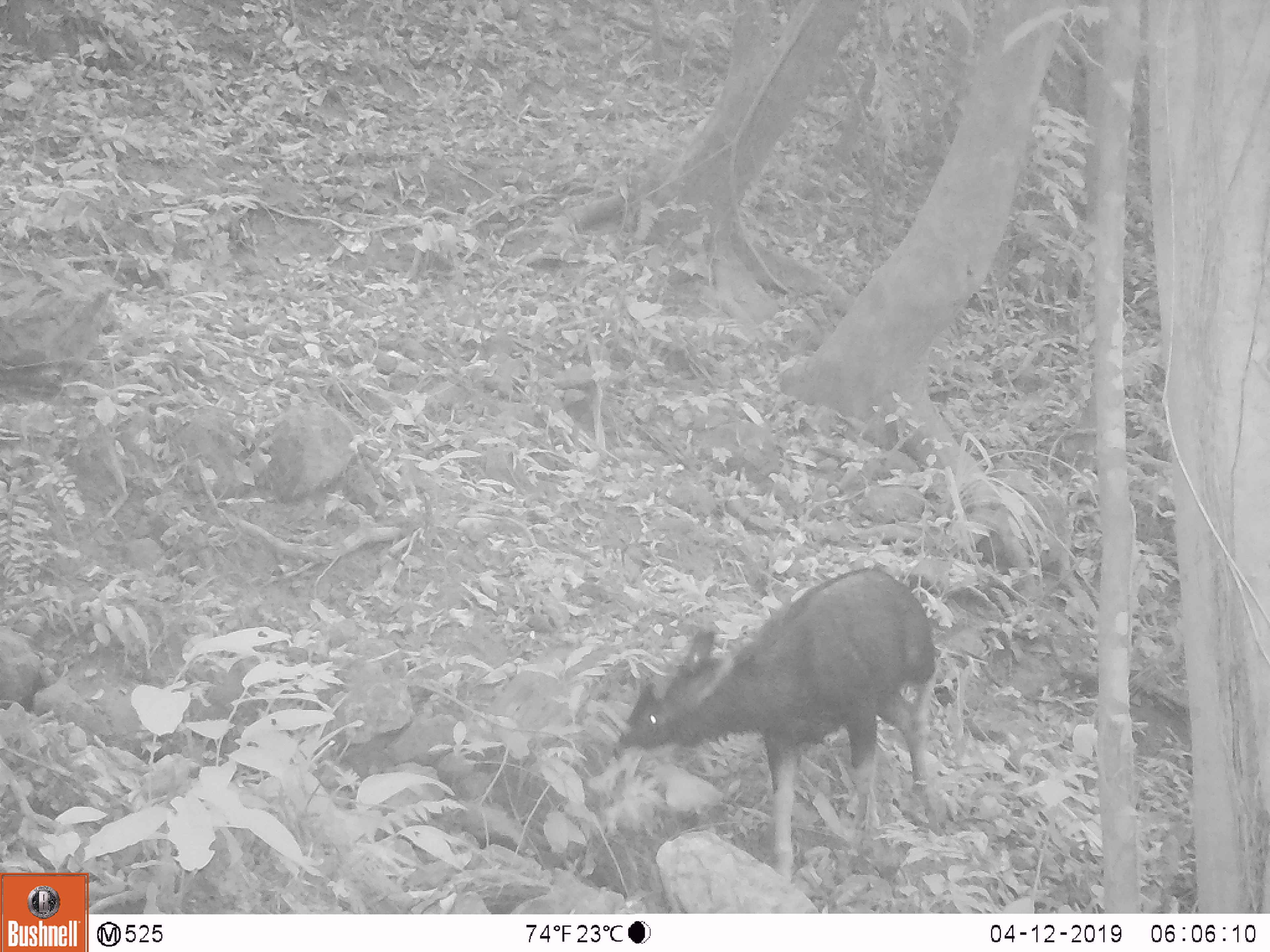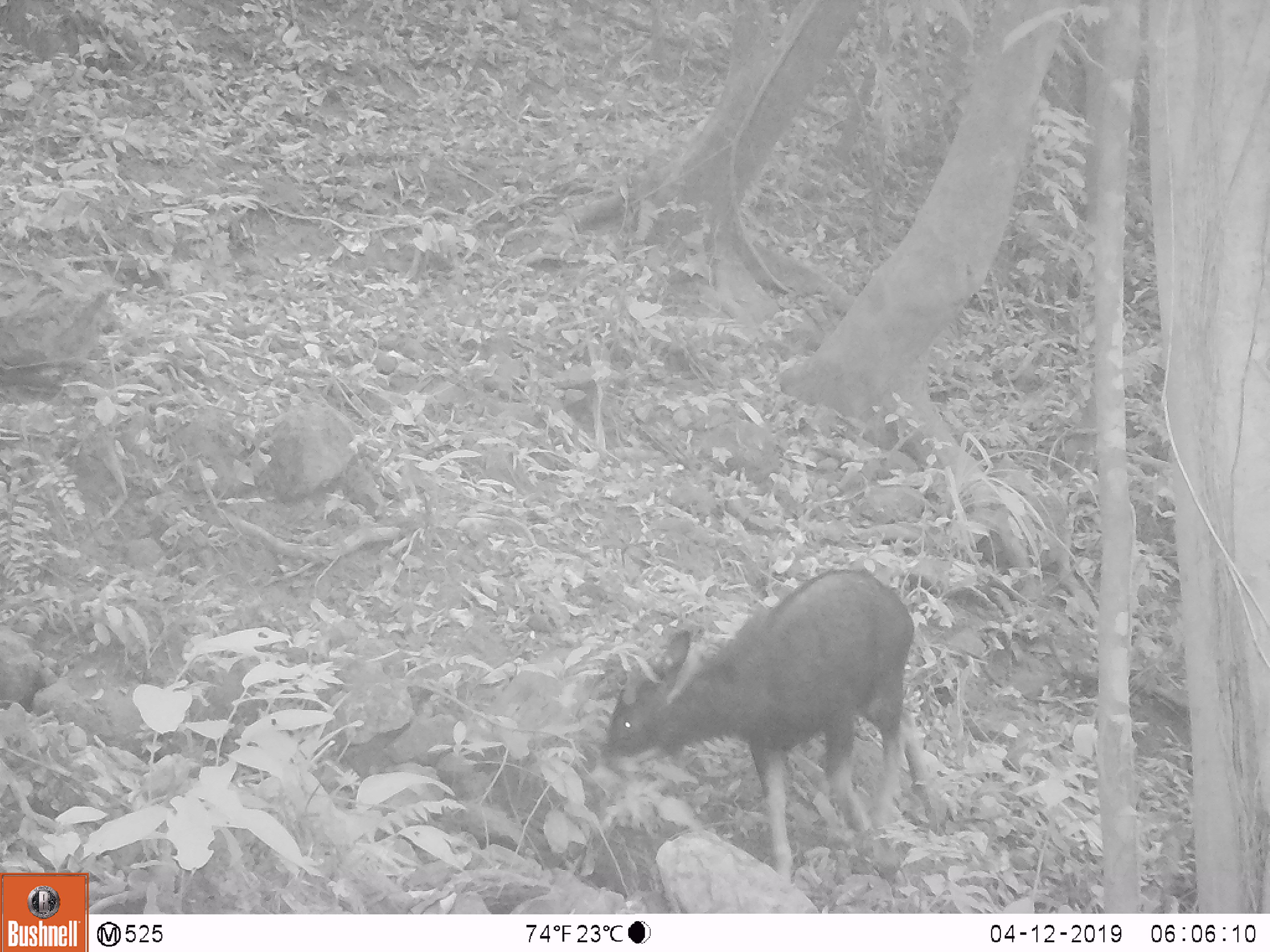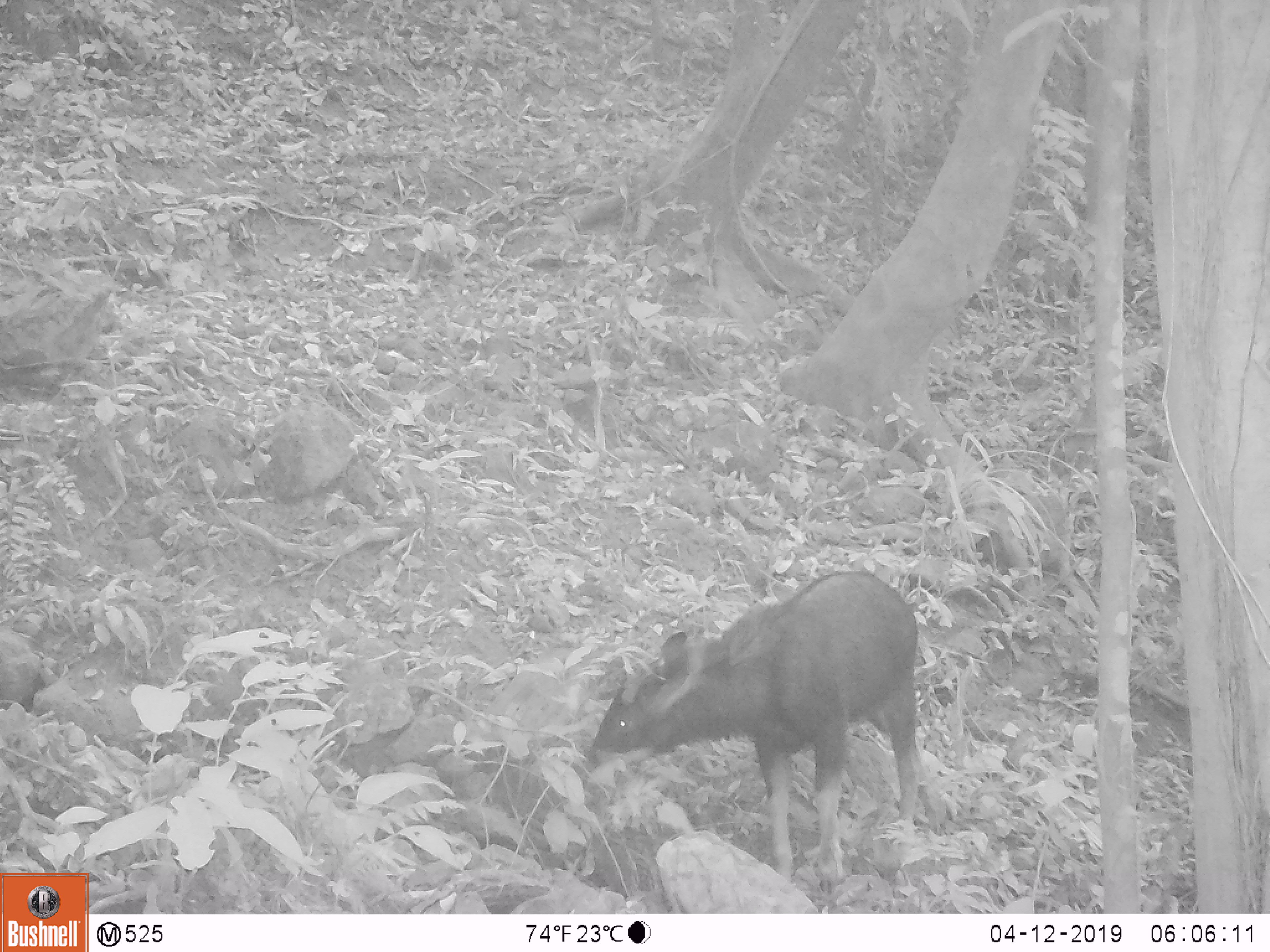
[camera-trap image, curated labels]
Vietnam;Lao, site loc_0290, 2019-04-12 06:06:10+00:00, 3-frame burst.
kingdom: Animalia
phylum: Chordata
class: Mammalia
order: Artiodactyla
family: Bovidae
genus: Capricornis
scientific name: Capricornis sumatraensis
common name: chinese serow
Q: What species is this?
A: Chinese serow (Capricornis sumatraensis).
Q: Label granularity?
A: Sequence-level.